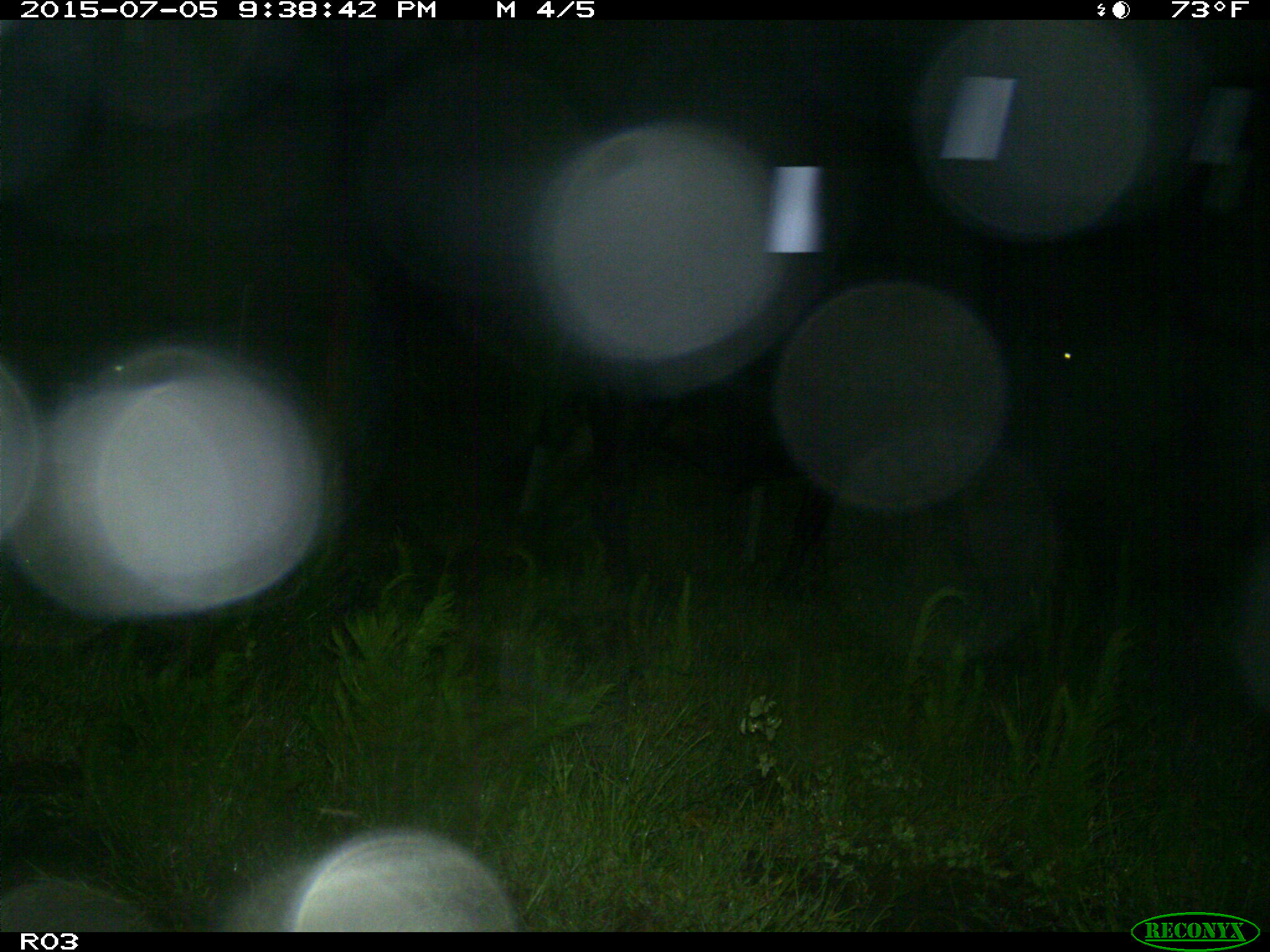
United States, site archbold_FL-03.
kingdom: Animalia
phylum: Chordata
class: Mammalia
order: Artiodactyla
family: Bovidae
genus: Bos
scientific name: Bos taurus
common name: domestic cow